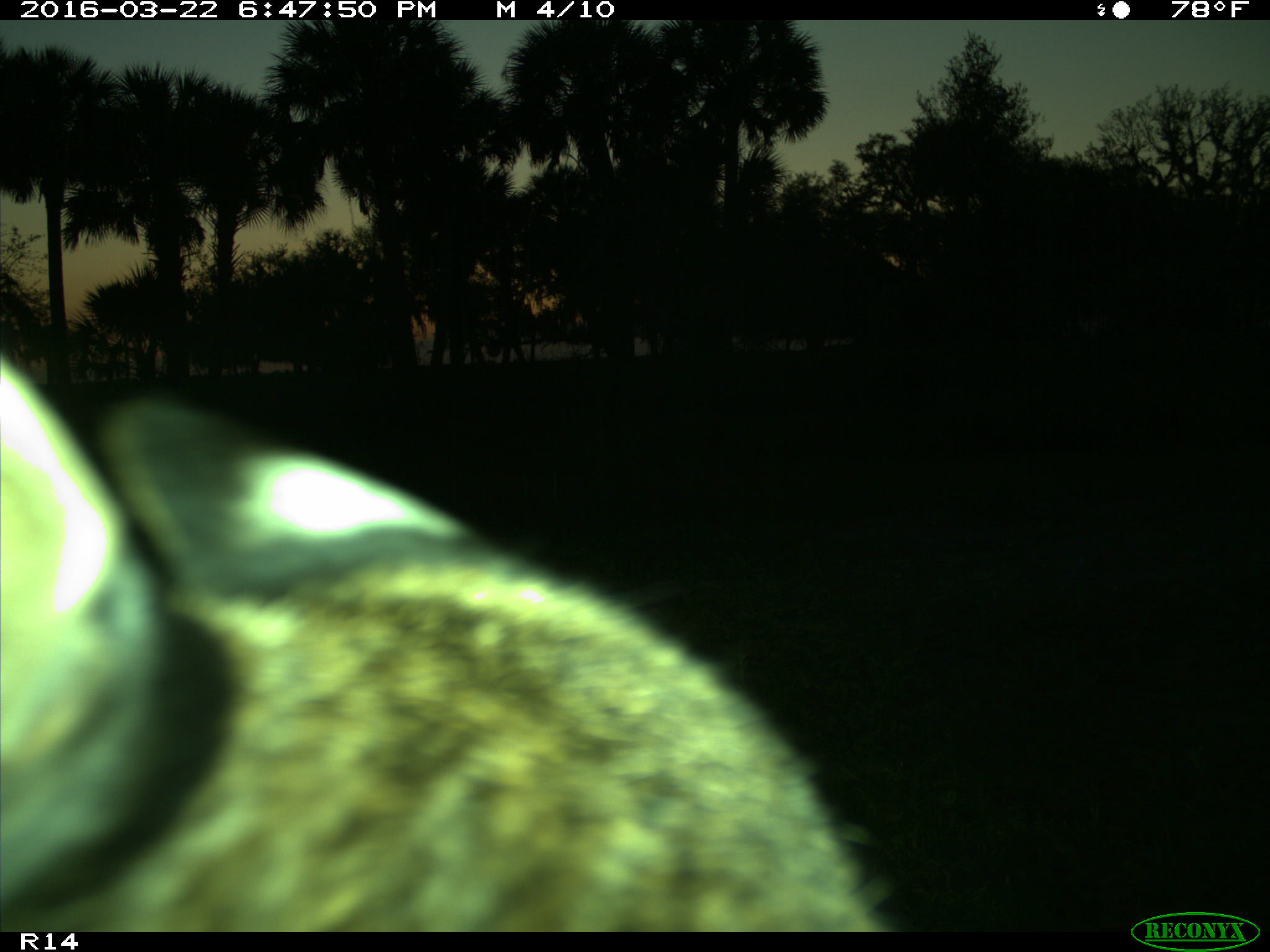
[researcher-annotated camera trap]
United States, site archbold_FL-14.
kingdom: Animalia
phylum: Chordata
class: Mammalia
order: Carnivora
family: Felidae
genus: Lynx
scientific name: Lynx rufus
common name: bobcat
Lynx rufus (bobcat).